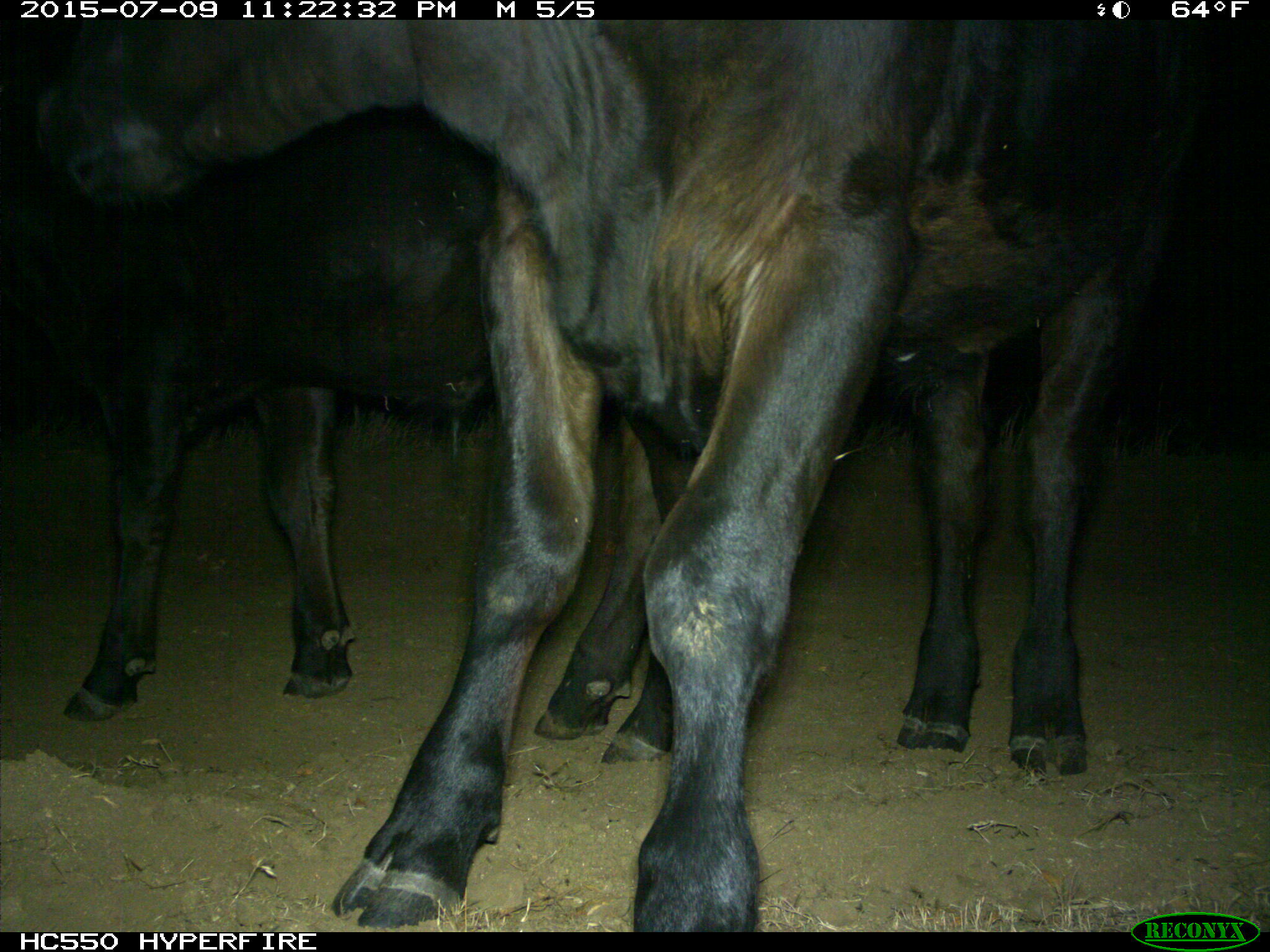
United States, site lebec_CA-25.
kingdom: Animalia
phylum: Chordata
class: Mammalia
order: Artiodactyla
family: Bovidae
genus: Bos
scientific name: Bos taurus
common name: domestic cow